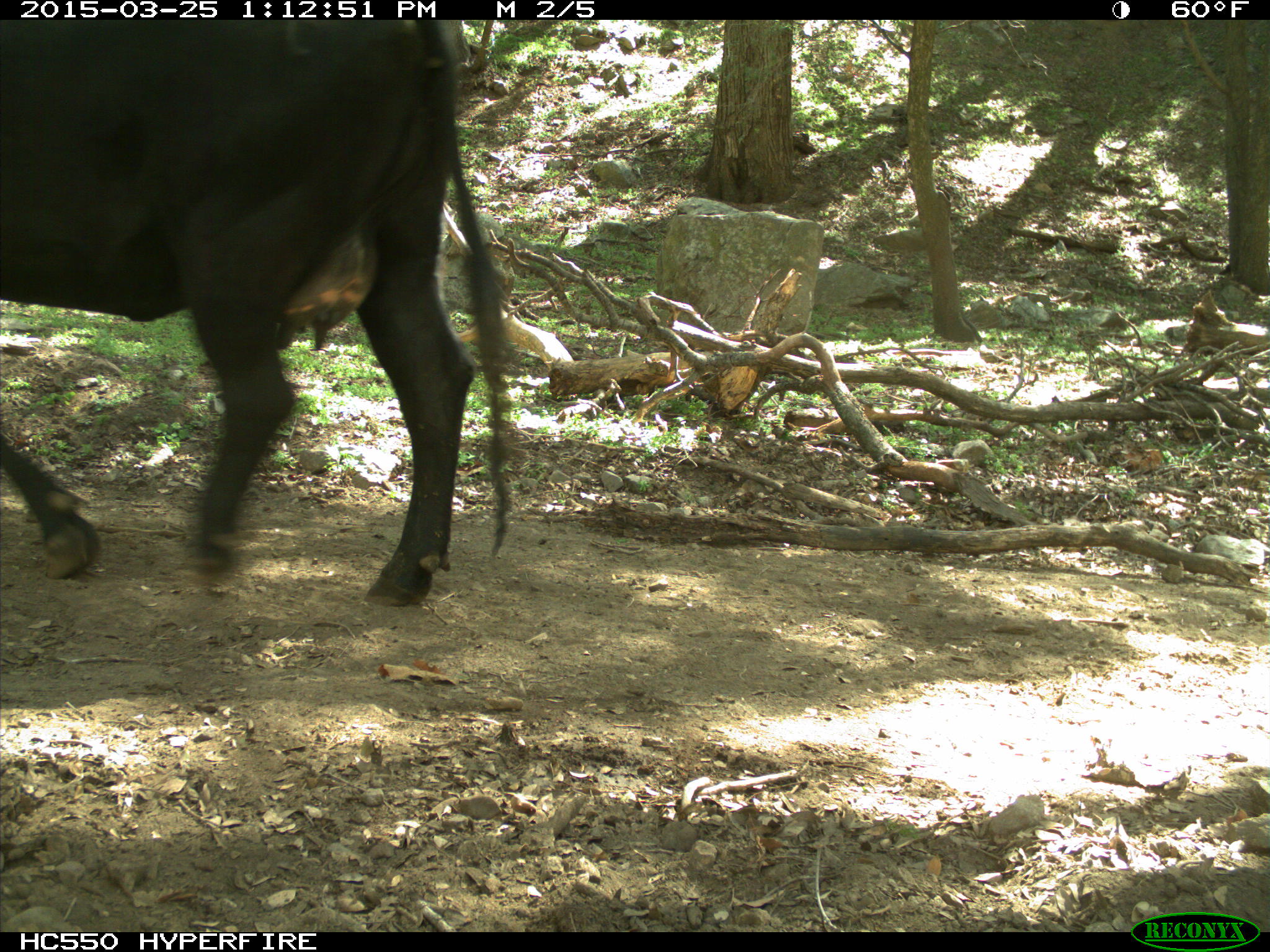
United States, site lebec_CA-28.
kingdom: Animalia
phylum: Chordata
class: Mammalia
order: Artiodactyla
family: Bovidae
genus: Bos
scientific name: Bos taurus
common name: domestic cow